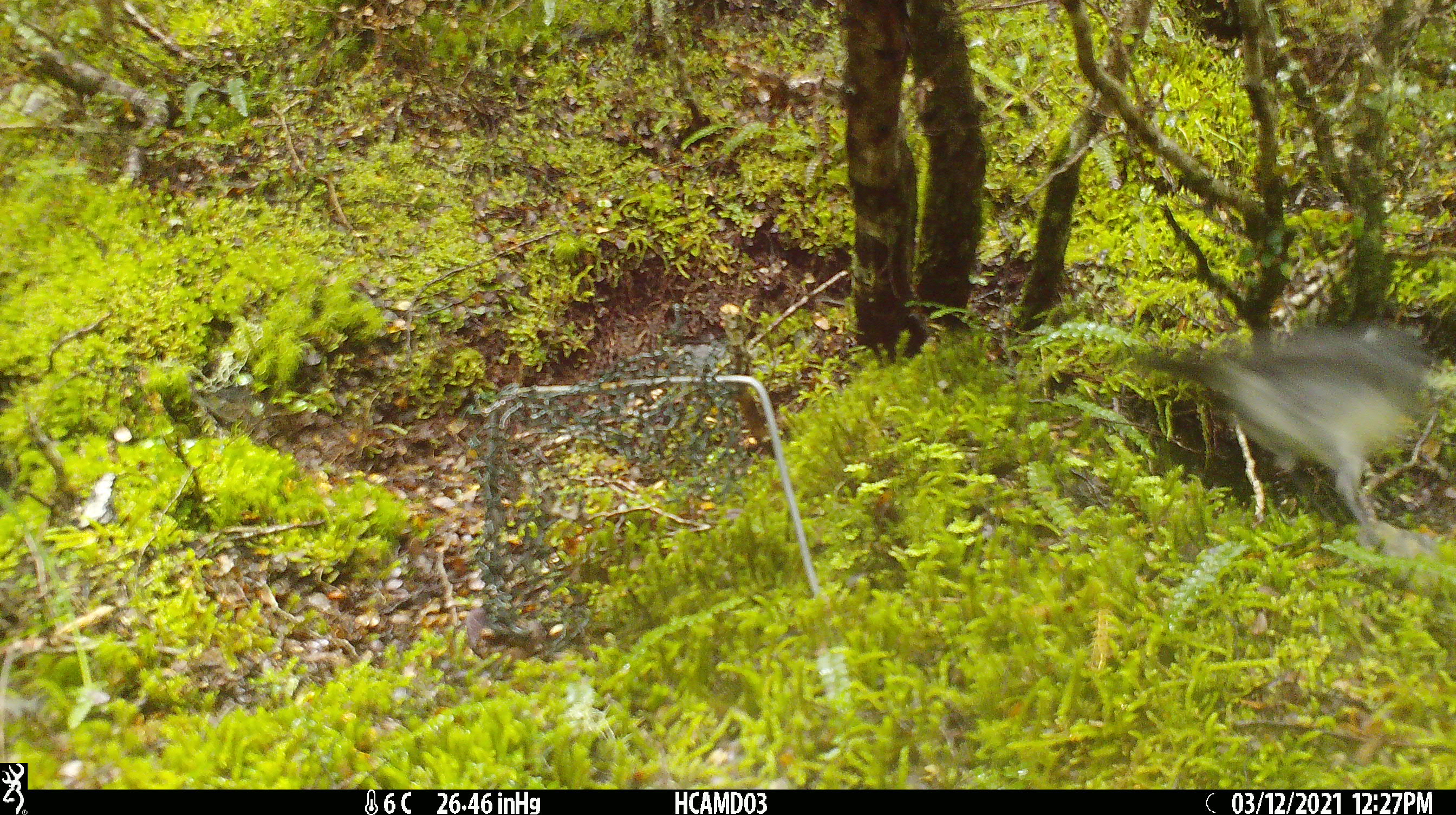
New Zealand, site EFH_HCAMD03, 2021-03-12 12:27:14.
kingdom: Animalia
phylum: Chordata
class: Aves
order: Passeriformes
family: Petroicidae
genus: Petroica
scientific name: Petroica australis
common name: new zealand robin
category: robin